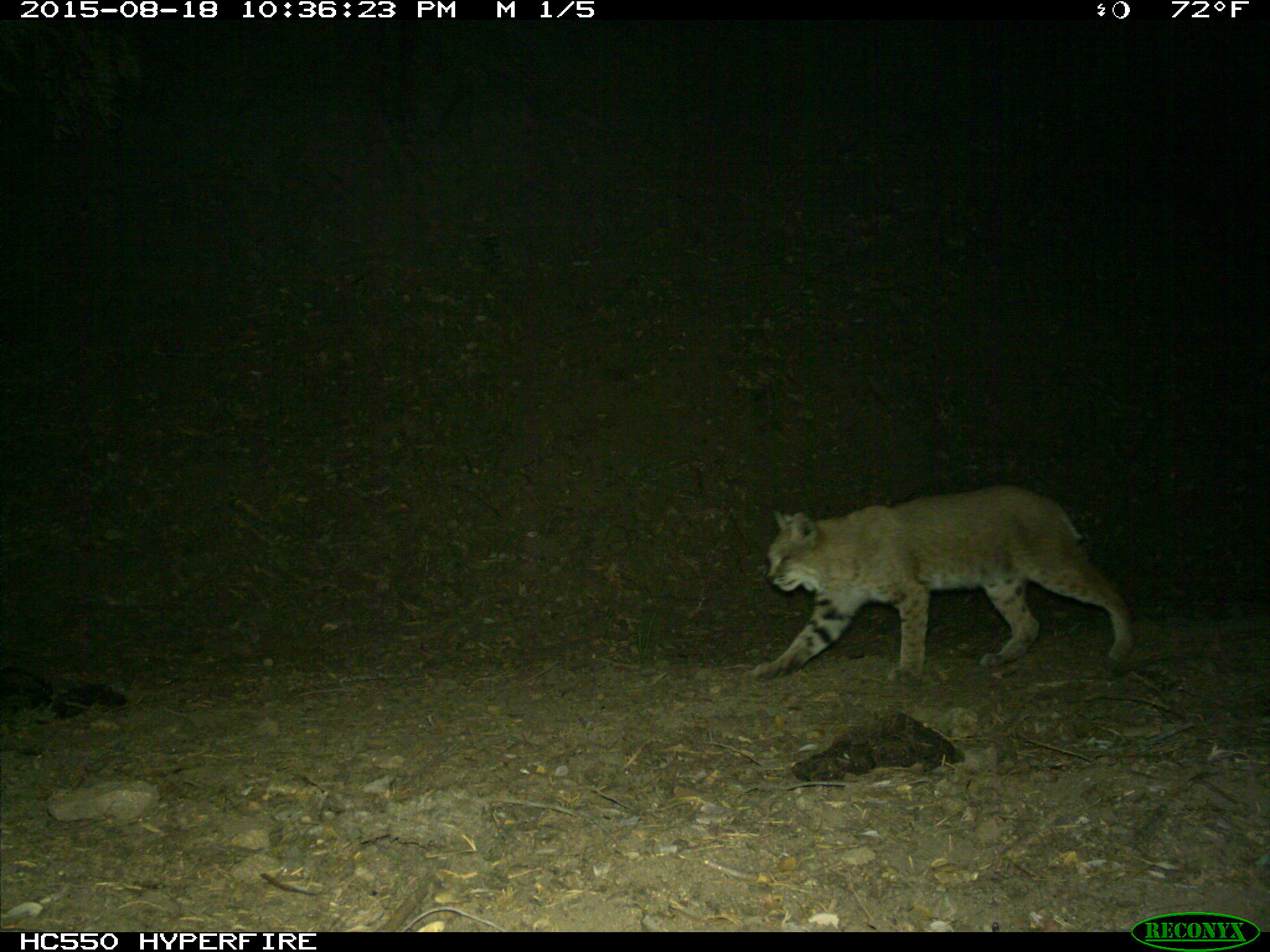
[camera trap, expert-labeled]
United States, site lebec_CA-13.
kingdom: Animalia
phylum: Chordata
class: Mammalia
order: Carnivora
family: Felidae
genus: Lynx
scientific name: Lynx rufus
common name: bobcat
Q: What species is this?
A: Lynx rufus (bobcat).